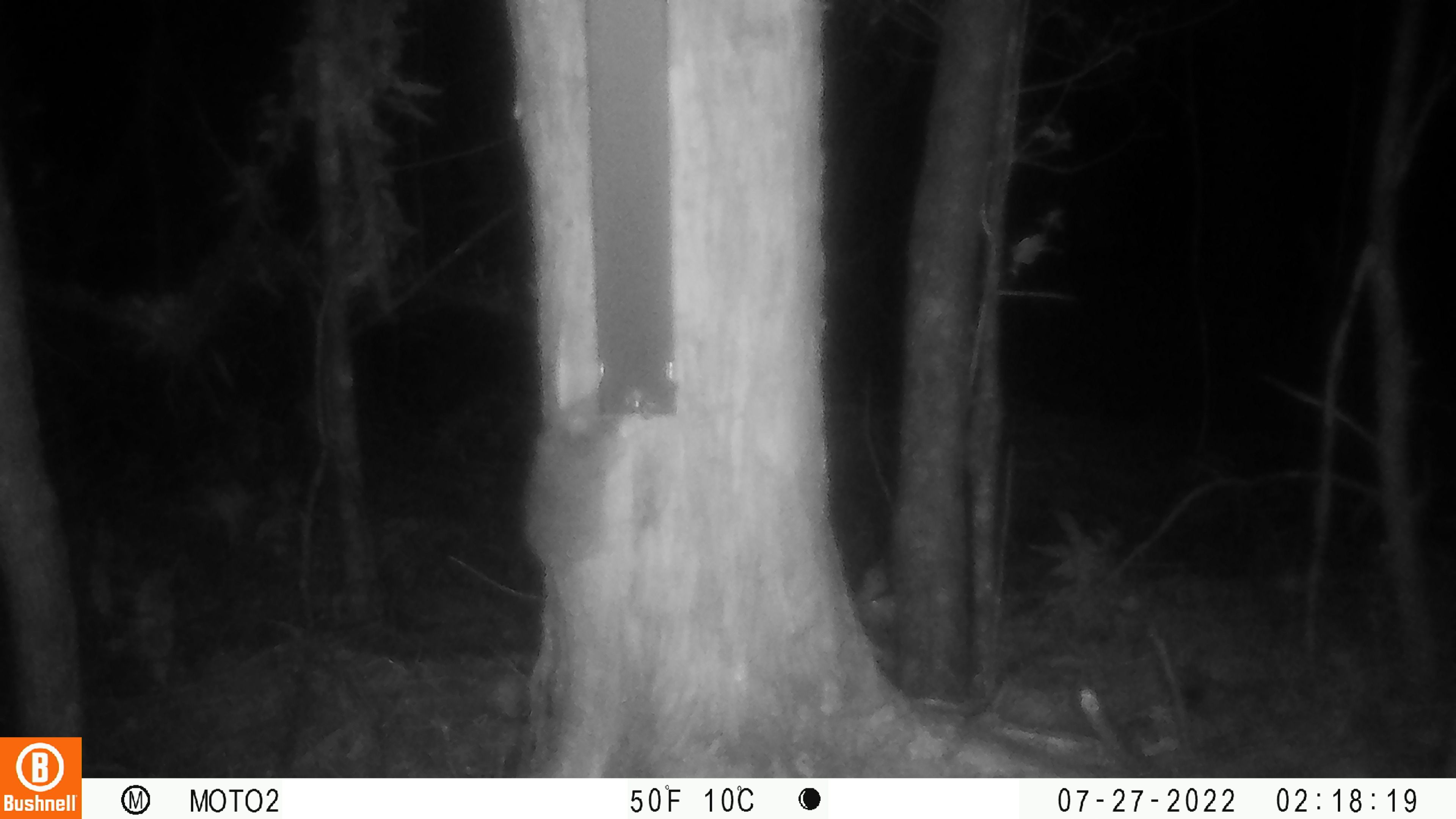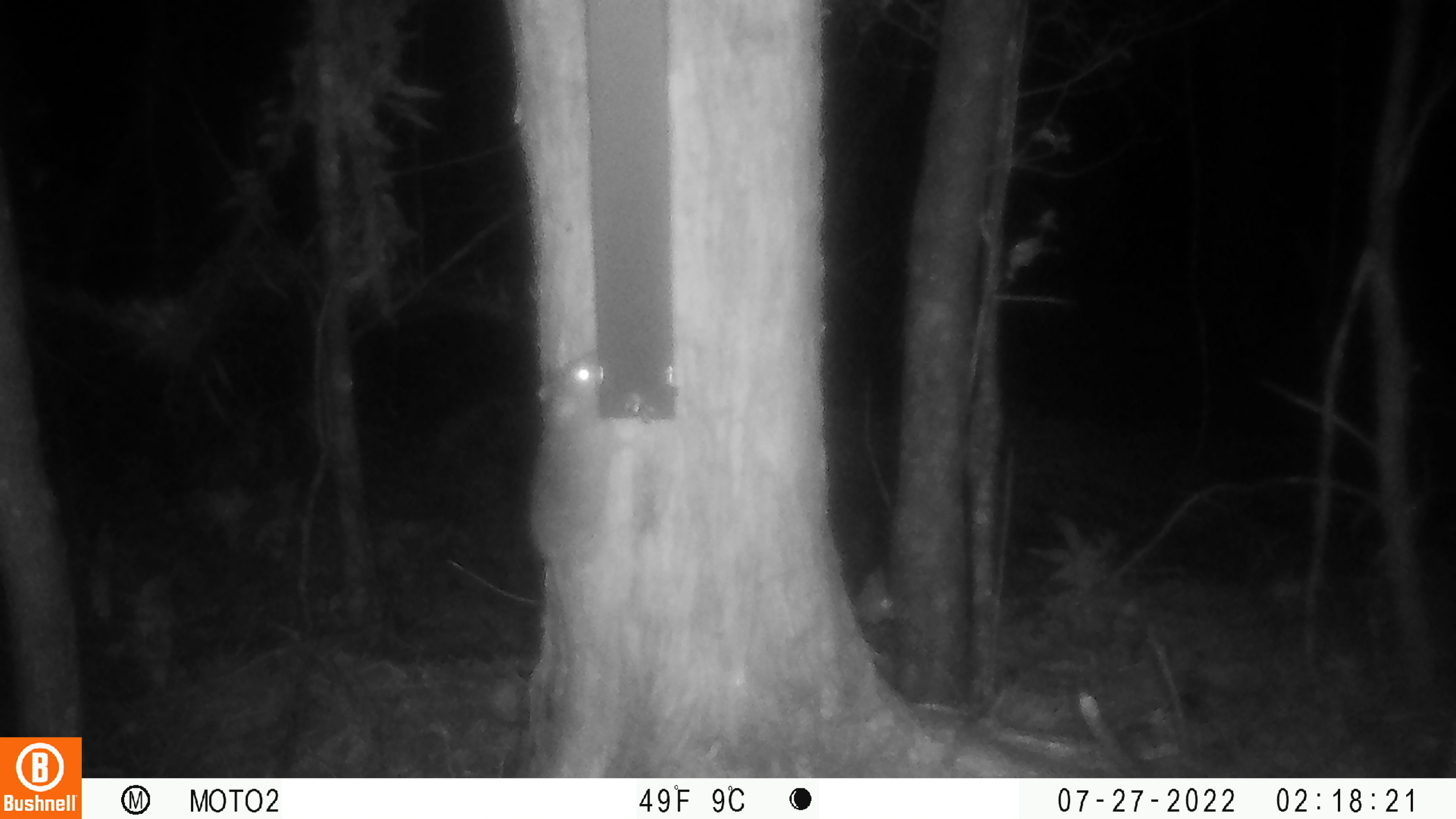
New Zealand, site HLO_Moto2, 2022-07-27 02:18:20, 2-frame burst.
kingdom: Animalia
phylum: Chordata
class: Mammalia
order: Rodentia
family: Muridae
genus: Rattus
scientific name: Rattus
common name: rat